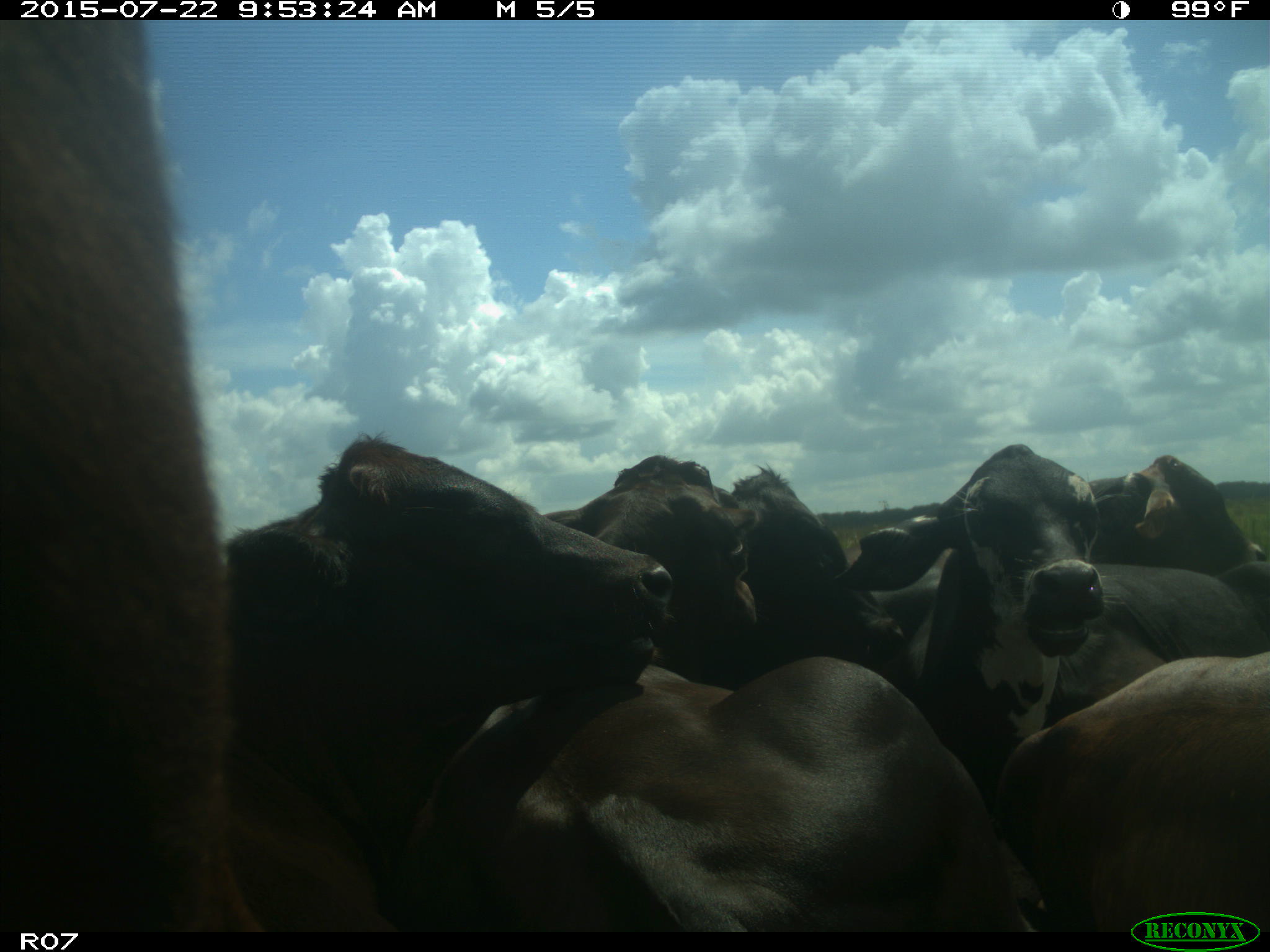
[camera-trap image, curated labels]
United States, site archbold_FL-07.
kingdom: Animalia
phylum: Chordata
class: Mammalia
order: Artiodactyla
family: Bovidae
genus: Bos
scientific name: Bos taurus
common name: domestic cow